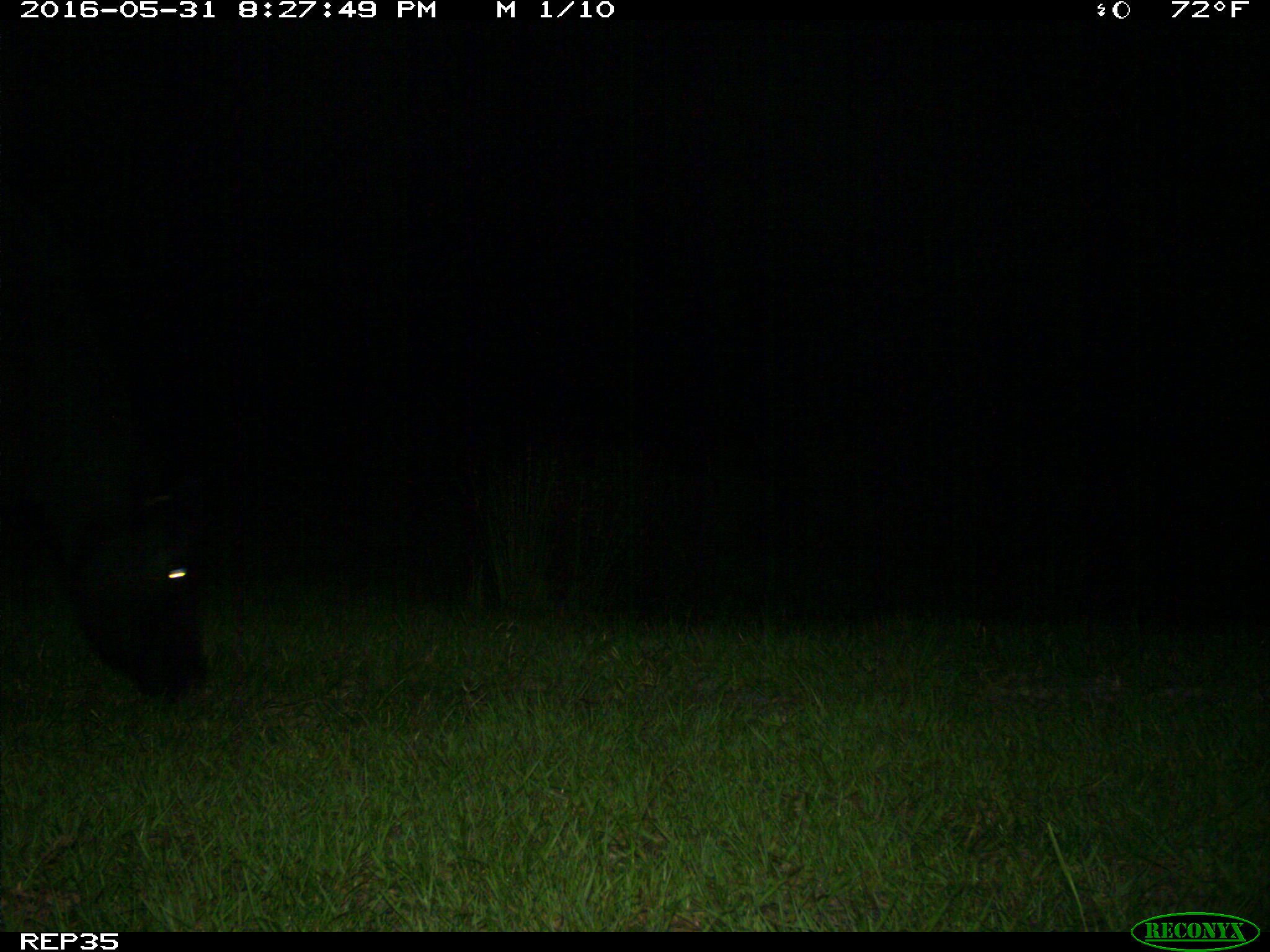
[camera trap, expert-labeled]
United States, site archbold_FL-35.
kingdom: Animalia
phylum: Chordata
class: Mammalia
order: Artiodactyla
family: Bovidae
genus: Bos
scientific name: Bos taurus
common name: domestic cow